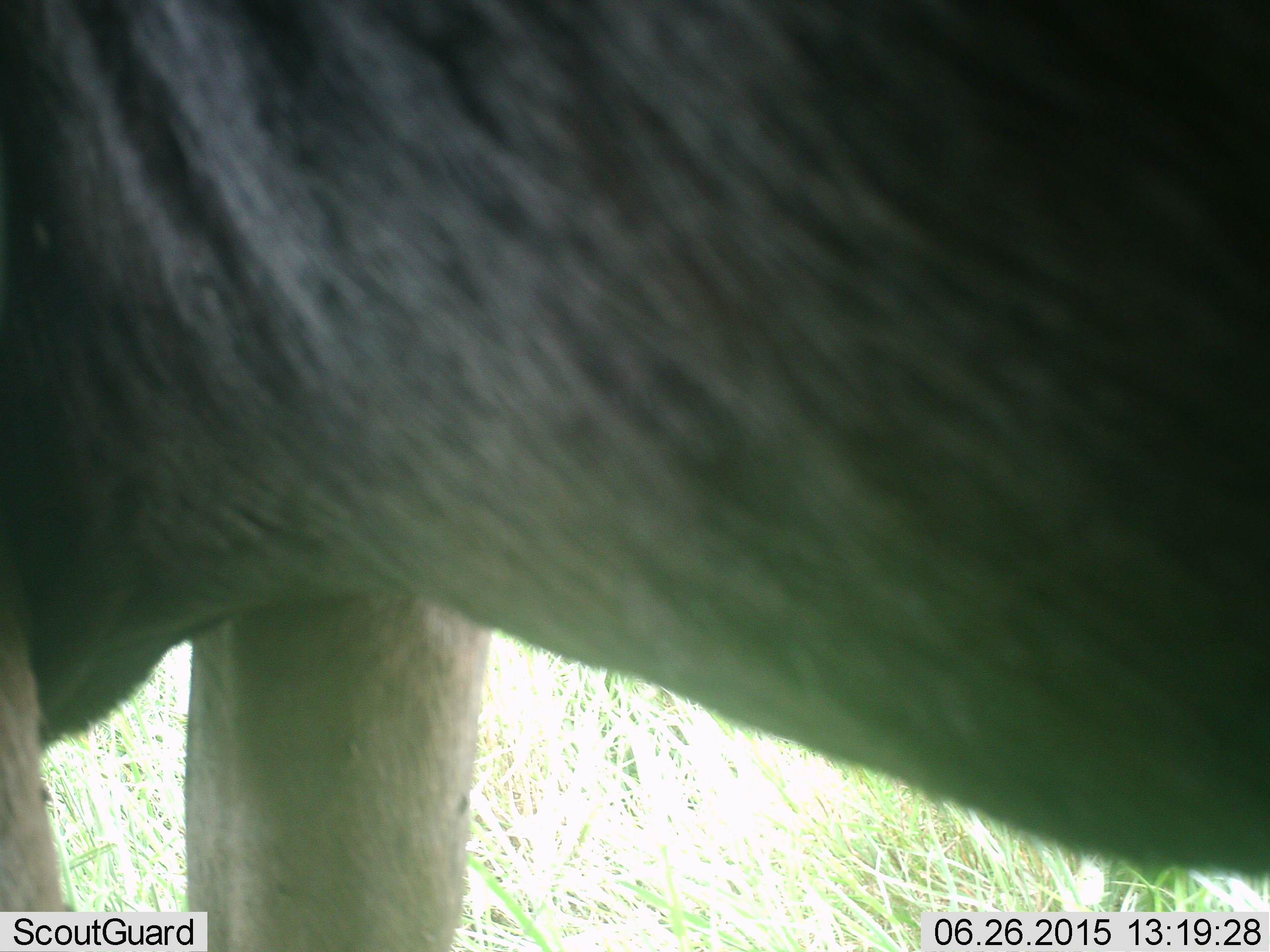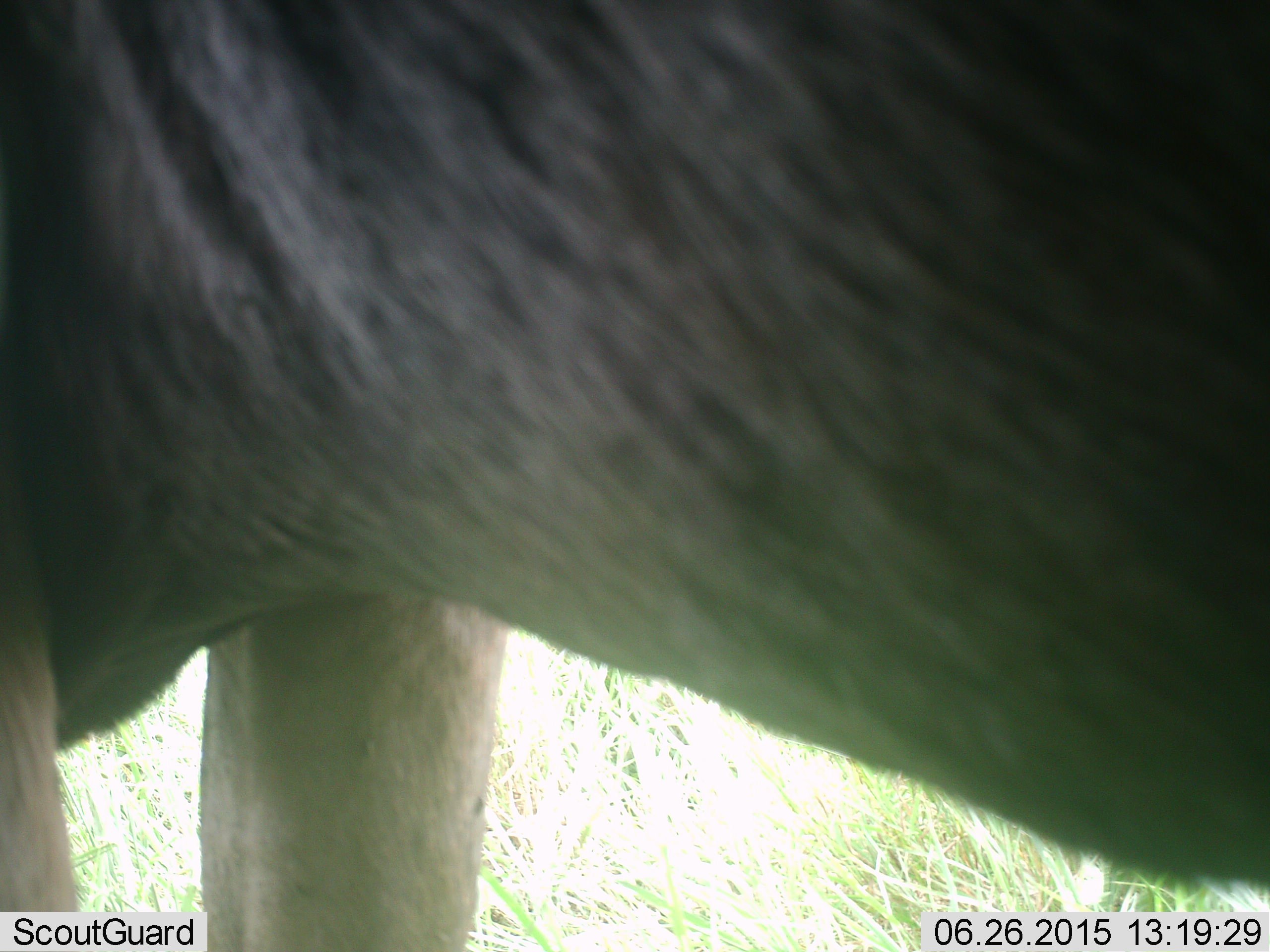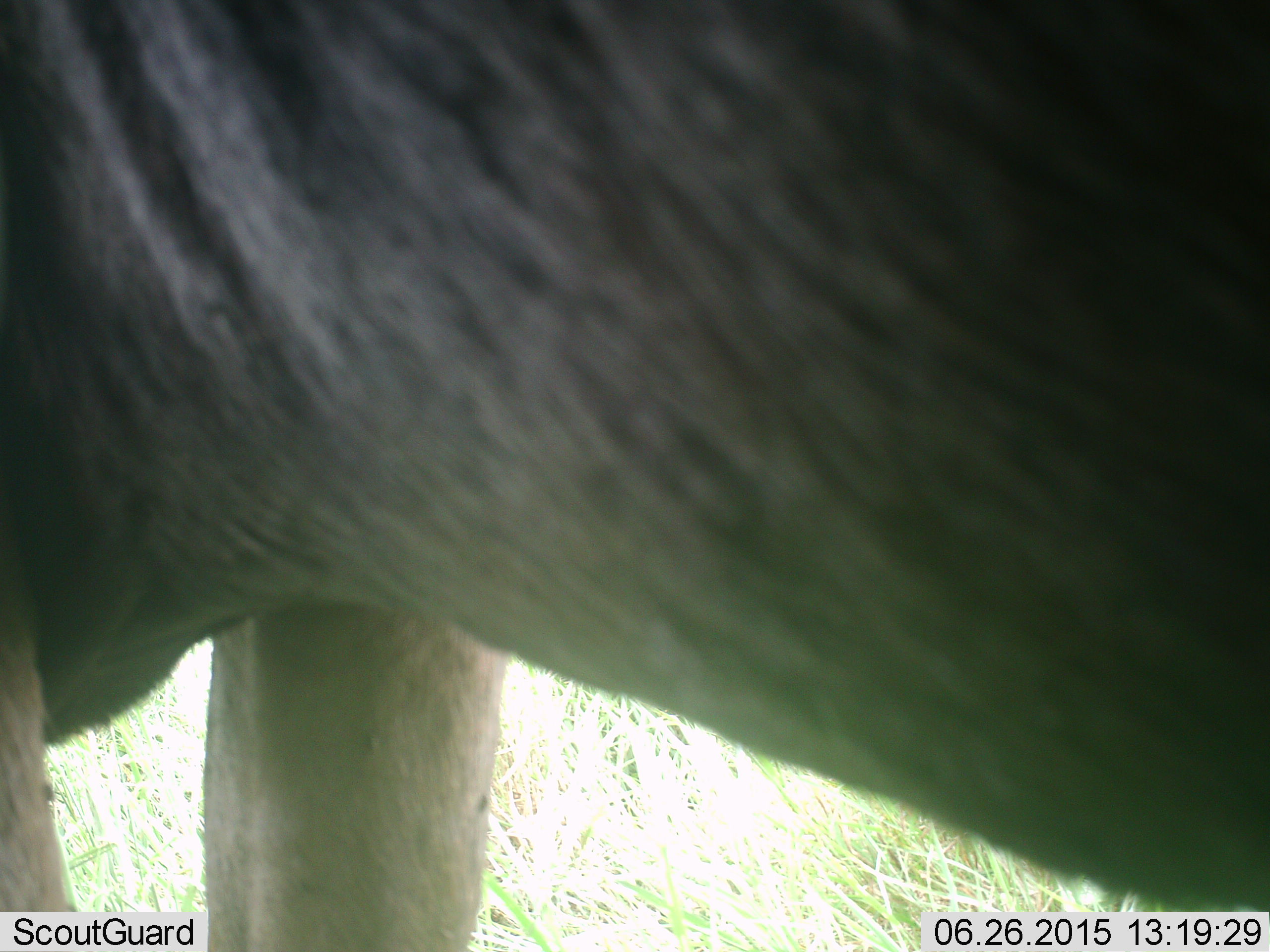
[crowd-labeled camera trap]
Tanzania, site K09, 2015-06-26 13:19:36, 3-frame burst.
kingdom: Animalia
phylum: Chordata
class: Mammalia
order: Artiodactyla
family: Bovidae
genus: Connochaetes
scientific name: Connochaetes taurinus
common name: blue wildebeest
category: wildebeest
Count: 1.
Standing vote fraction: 100%.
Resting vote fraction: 0%.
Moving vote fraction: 0%.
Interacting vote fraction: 0%.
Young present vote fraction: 0%.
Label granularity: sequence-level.